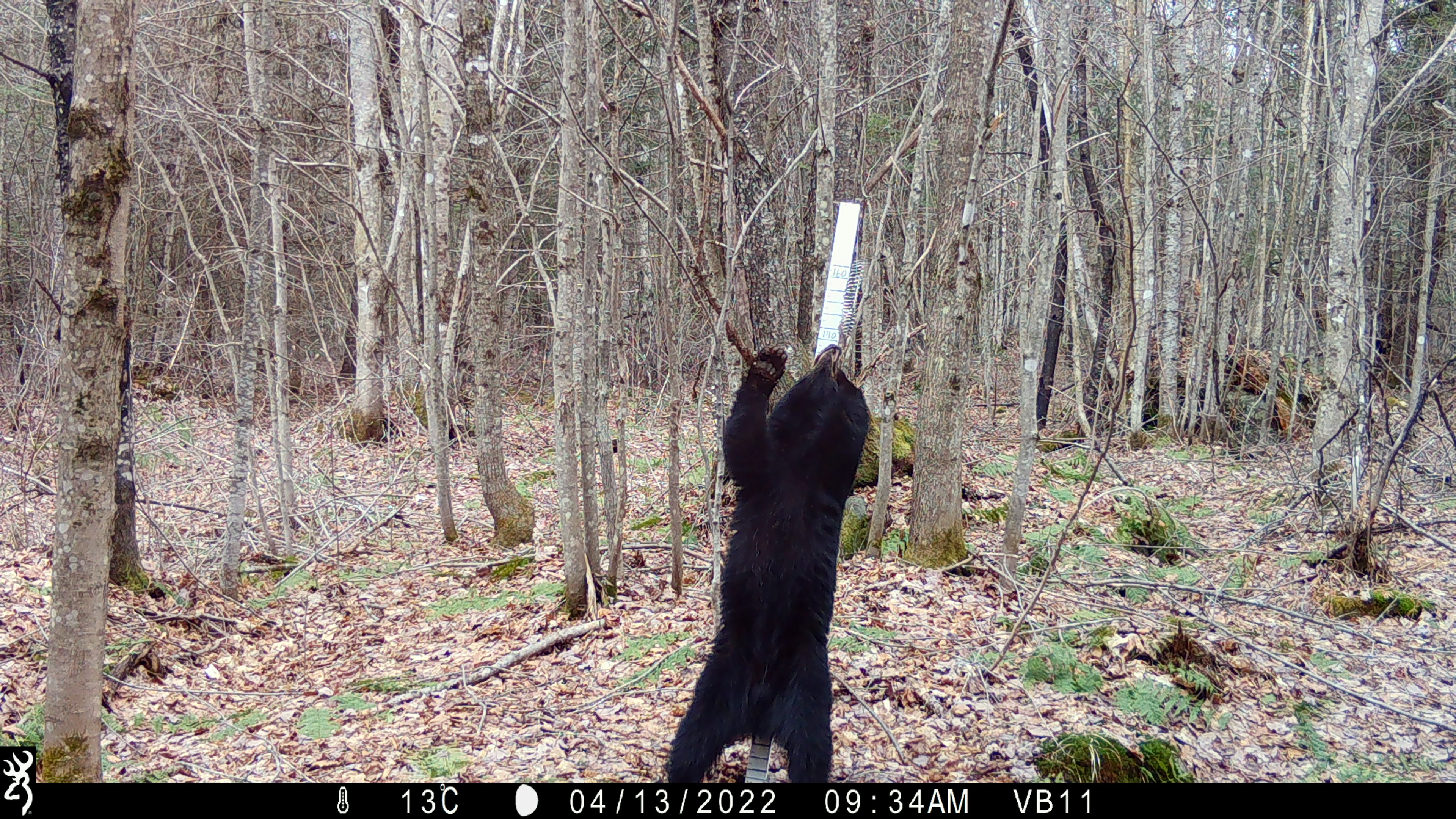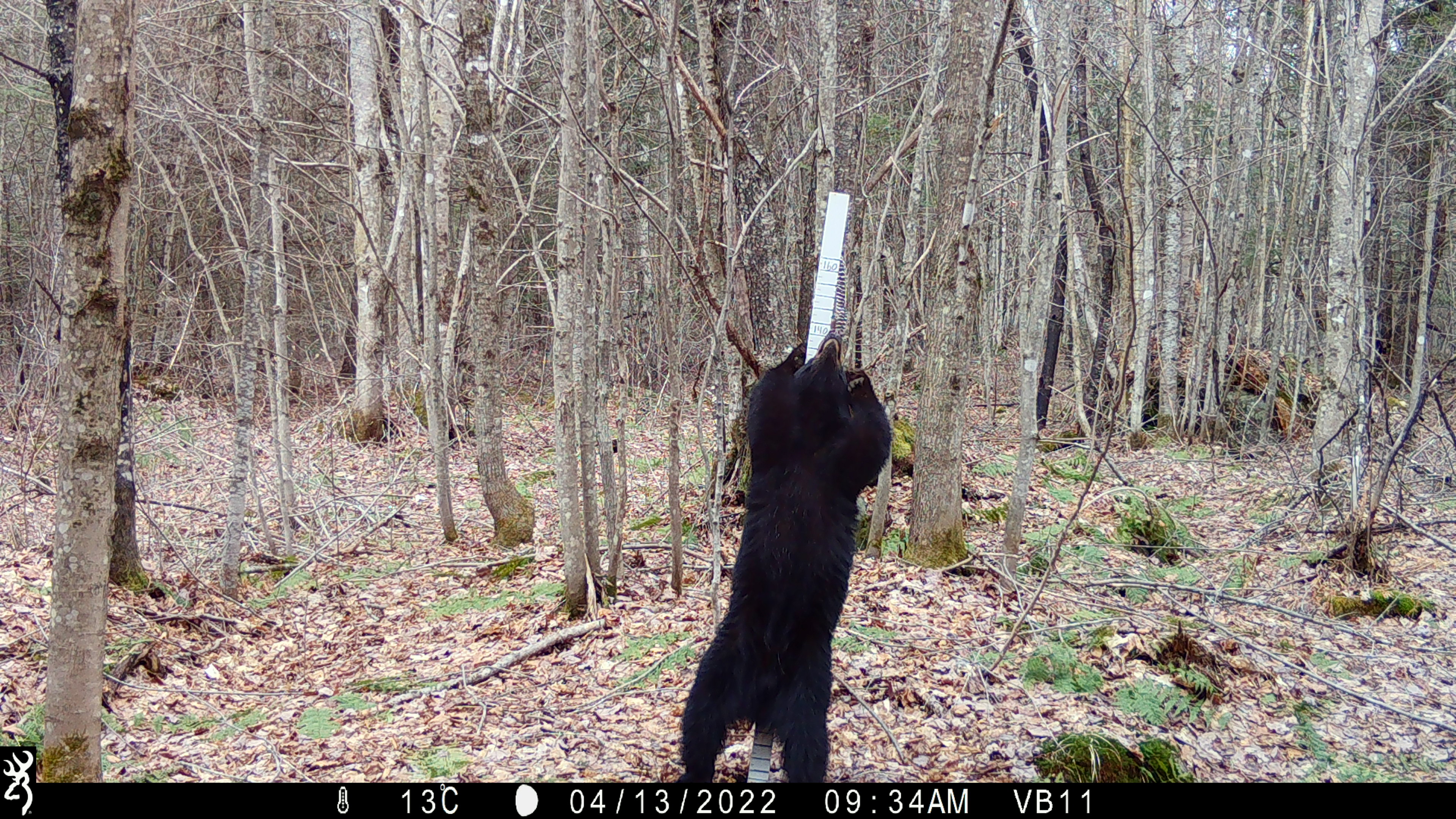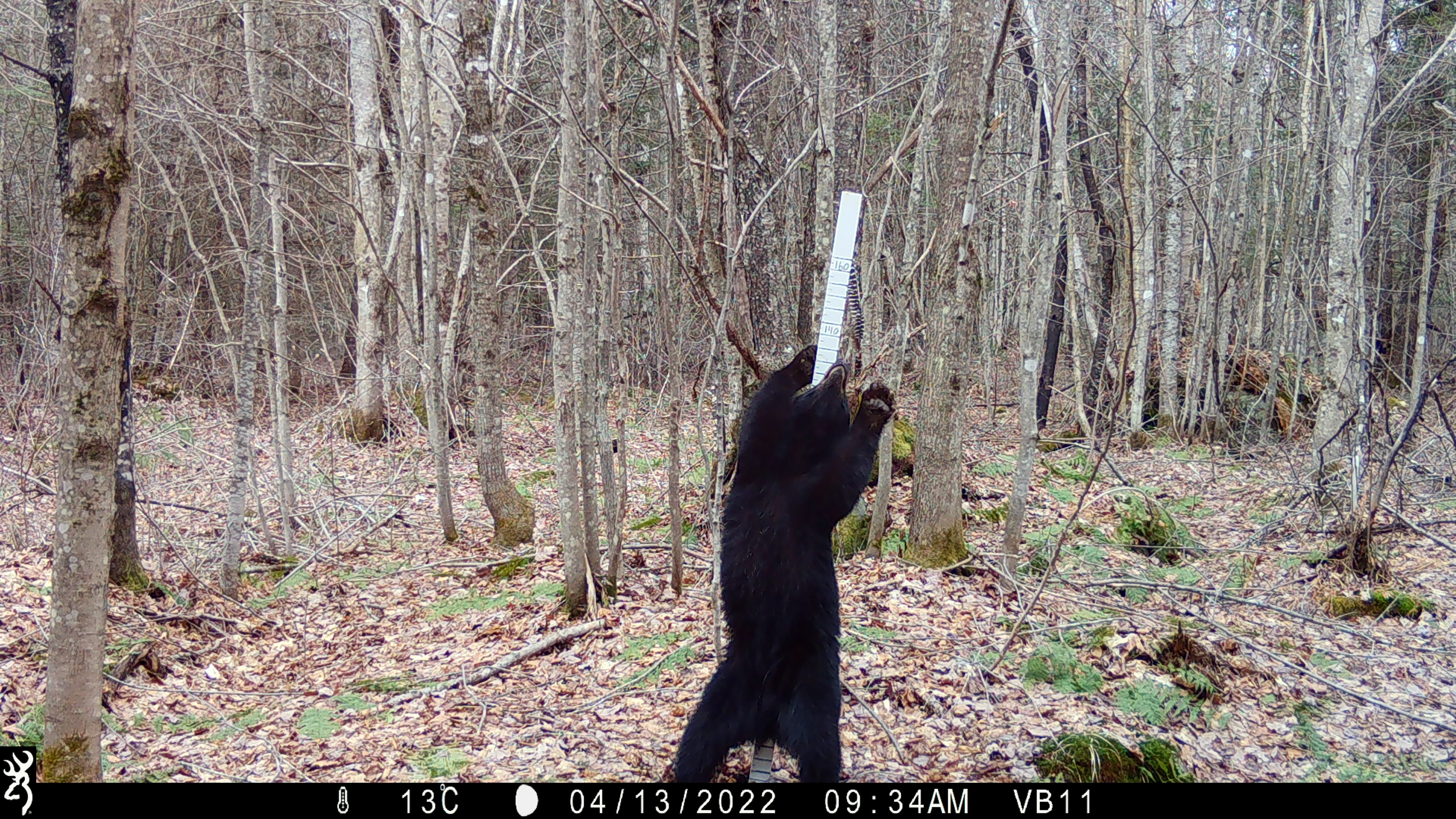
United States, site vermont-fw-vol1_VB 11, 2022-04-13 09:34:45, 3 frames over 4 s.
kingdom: Animalia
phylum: Chordata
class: Mammalia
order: Carnivora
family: Ursidae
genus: Ursus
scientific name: Ursus americanus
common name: black bear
Black bear (Ursus americanus).